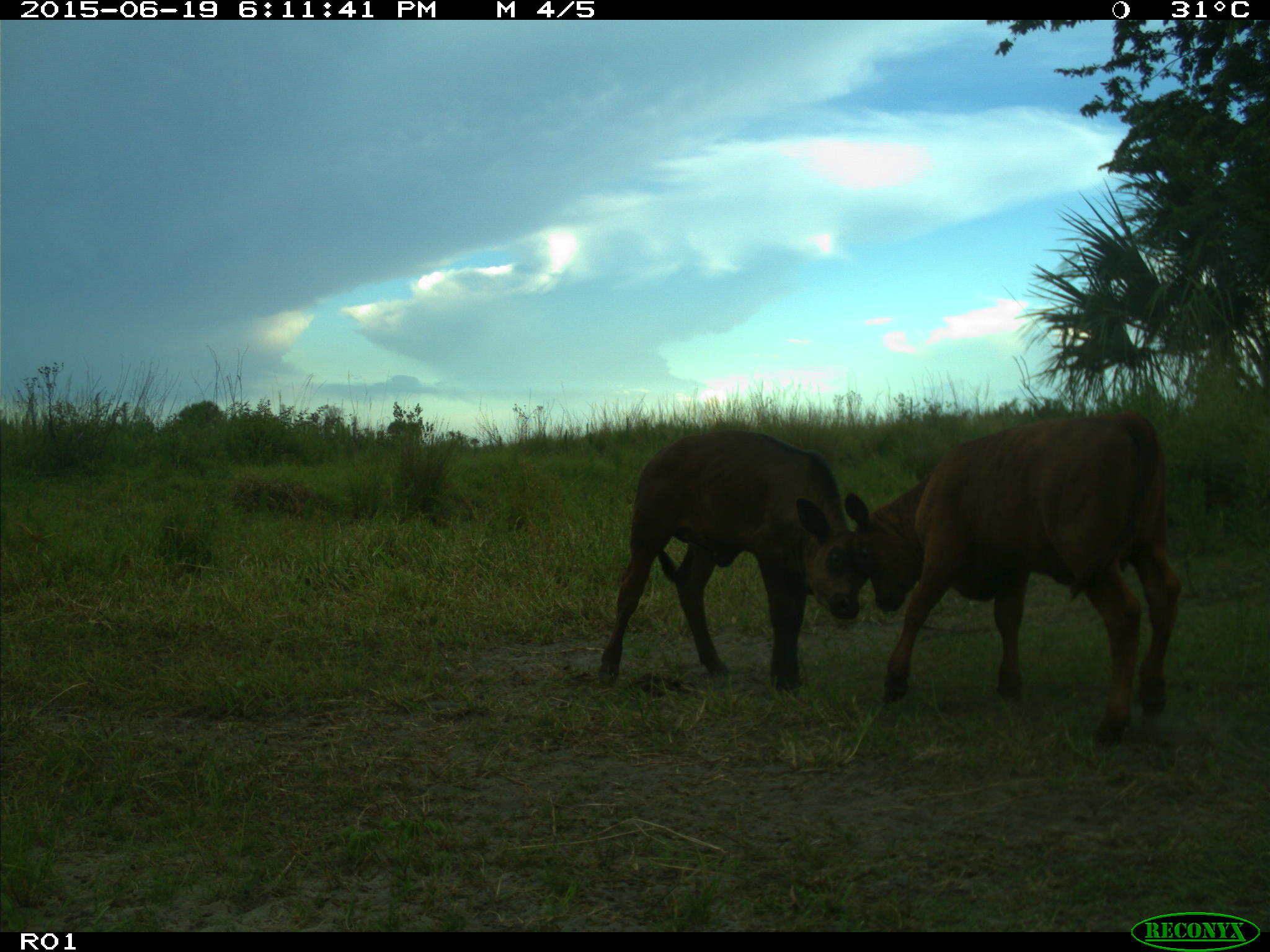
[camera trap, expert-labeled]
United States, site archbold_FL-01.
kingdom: Animalia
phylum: Chordata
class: Mammalia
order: Artiodactyla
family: Bovidae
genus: Bos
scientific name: Bos taurus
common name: domestic cow